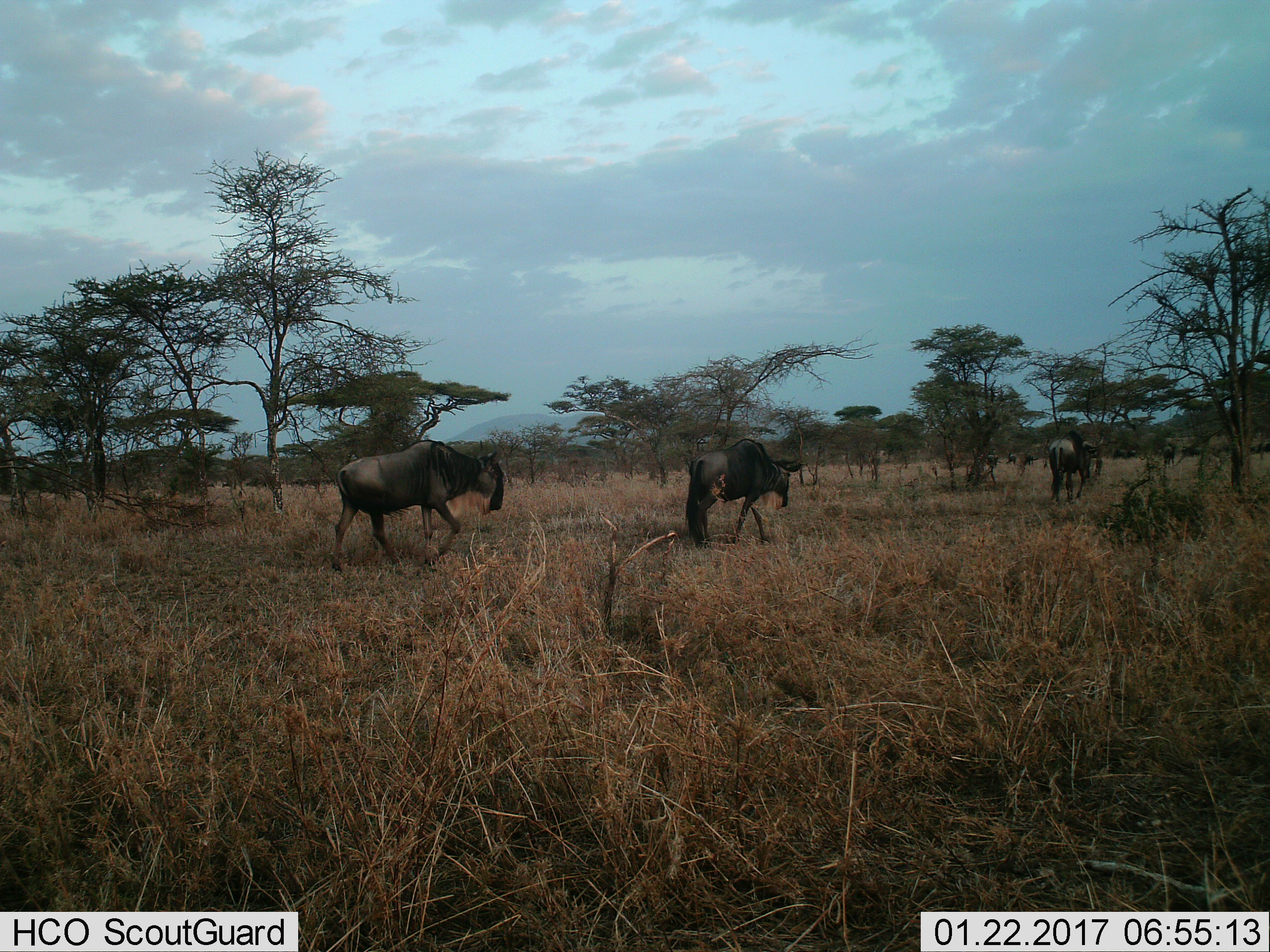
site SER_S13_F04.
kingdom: Animalia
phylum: Chordata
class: Mammalia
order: Artiodactyla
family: Bovidae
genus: Connochaetes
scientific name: Connochaetes taurinus taurinus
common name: blue wildebeest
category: wildebeestblue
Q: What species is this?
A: Wildebeestblue (blue wildebeest) (Connochaetes taurinus taurinus).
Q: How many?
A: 8.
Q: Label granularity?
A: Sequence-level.